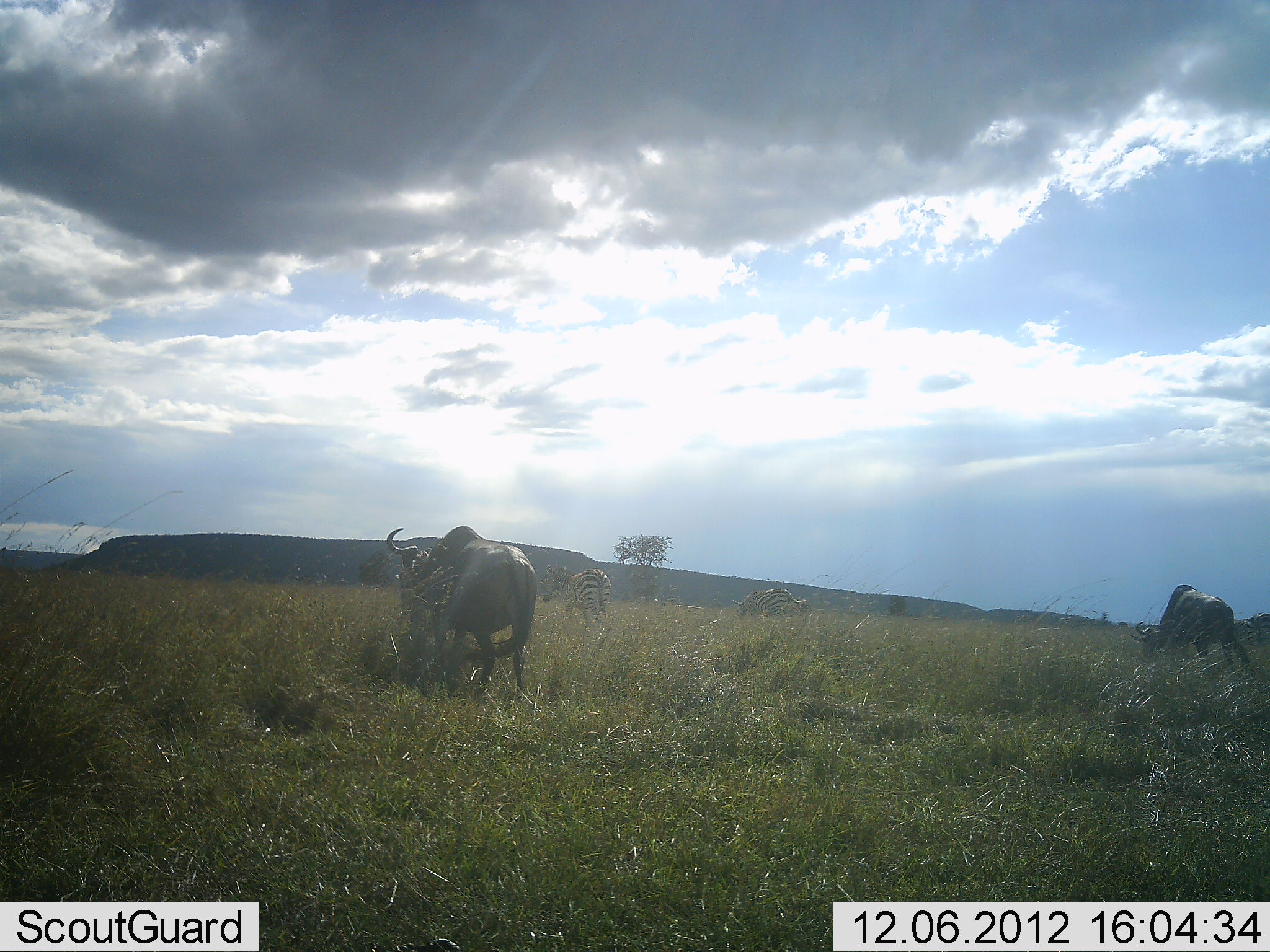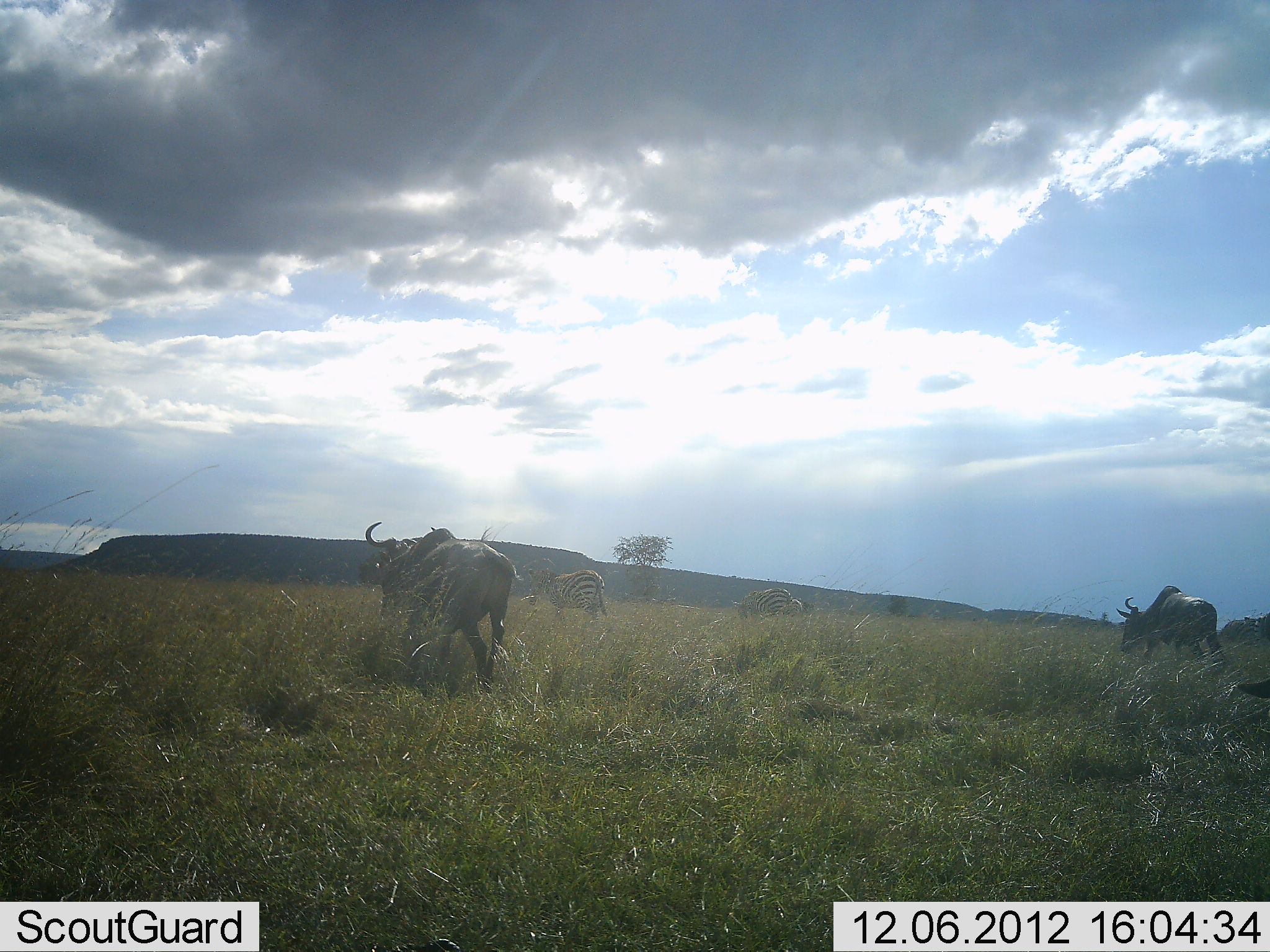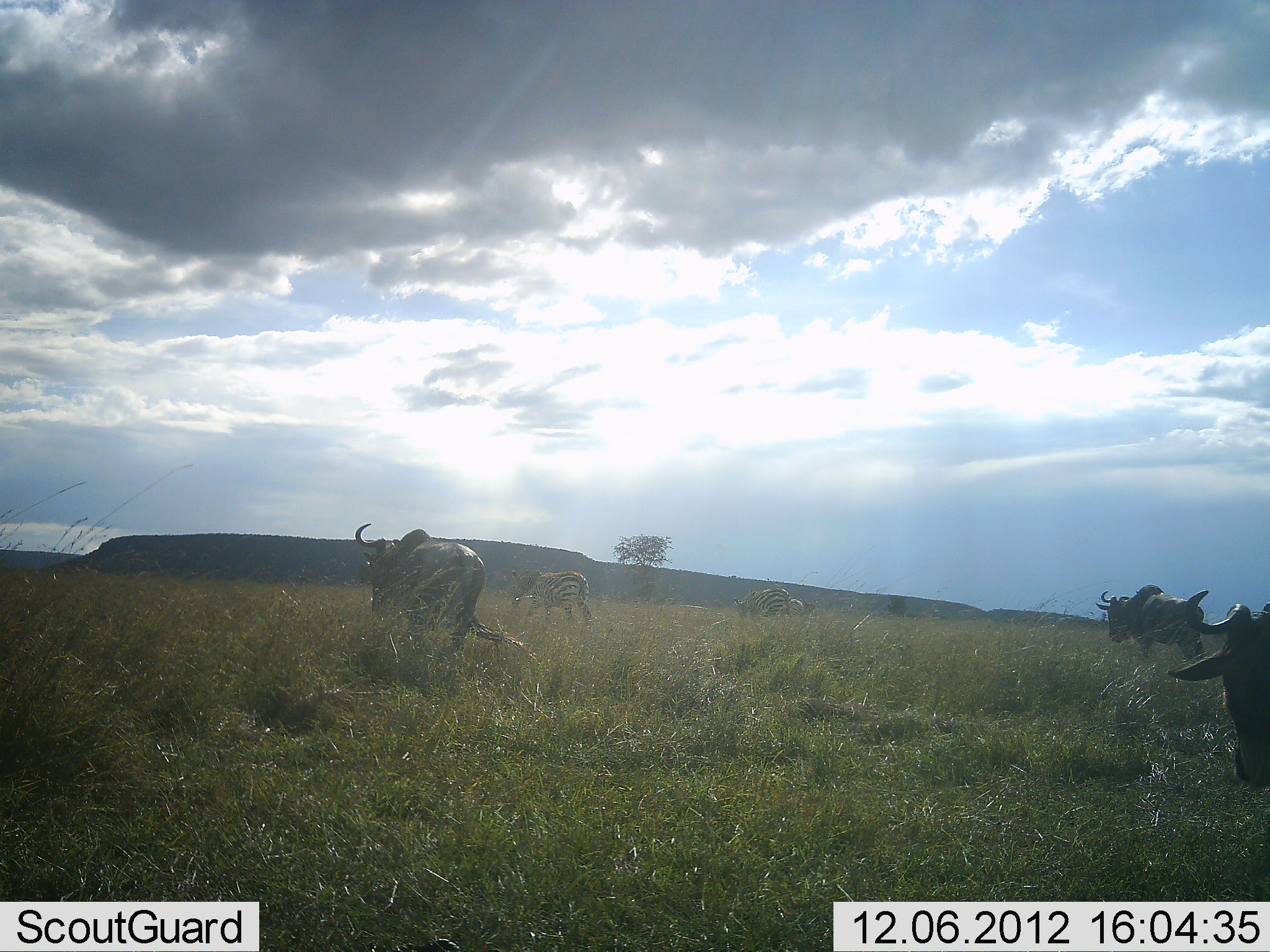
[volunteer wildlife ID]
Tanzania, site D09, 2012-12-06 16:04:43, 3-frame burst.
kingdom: Animalia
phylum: Chordata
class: Mammalia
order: Artiodactyla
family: Bovidae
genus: Connochaetes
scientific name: Connochaetes taurinus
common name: blue wildebeest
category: wildebeest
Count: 3.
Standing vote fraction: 0%.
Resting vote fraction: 0%.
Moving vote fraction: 100%.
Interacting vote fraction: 0%.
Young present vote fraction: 0%.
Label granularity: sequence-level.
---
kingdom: Animalia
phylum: Chordata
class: Mammalia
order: Perissodactyla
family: Equidae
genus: Equus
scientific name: Equus quagga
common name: plains zebra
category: zebra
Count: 3.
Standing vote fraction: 20%.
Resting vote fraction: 0%.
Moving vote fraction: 70%.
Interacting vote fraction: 0%.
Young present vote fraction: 0%.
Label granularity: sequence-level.